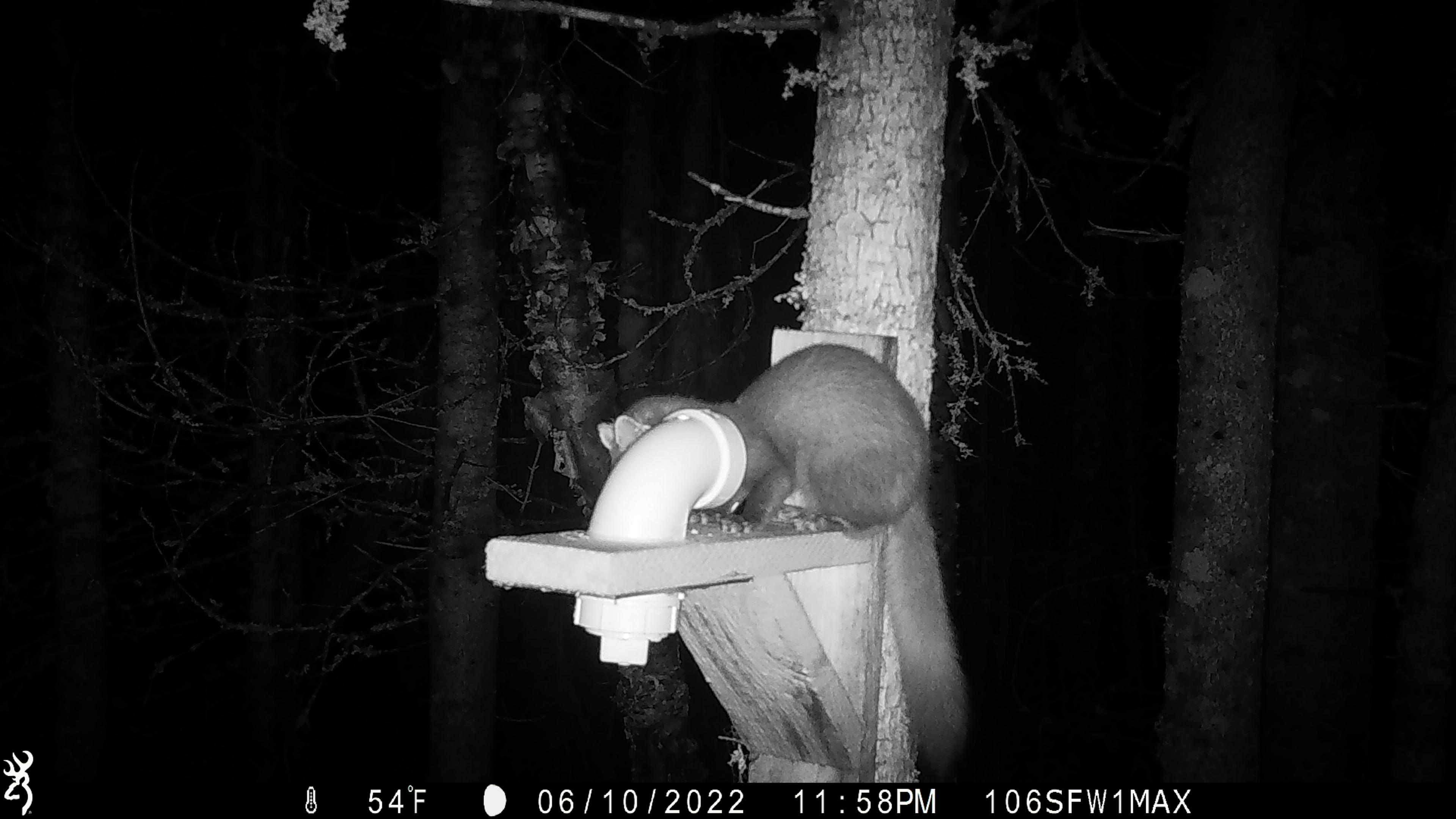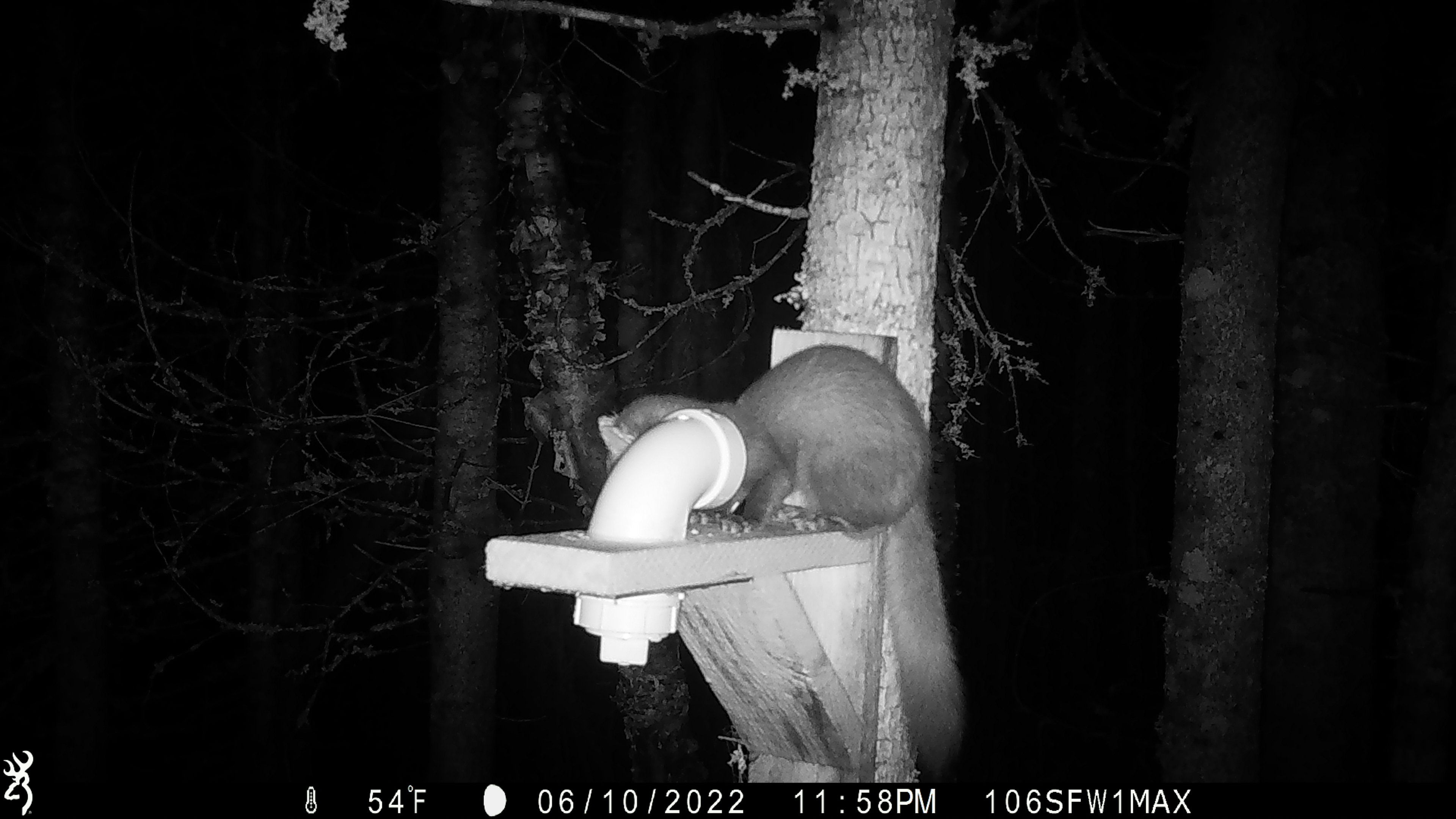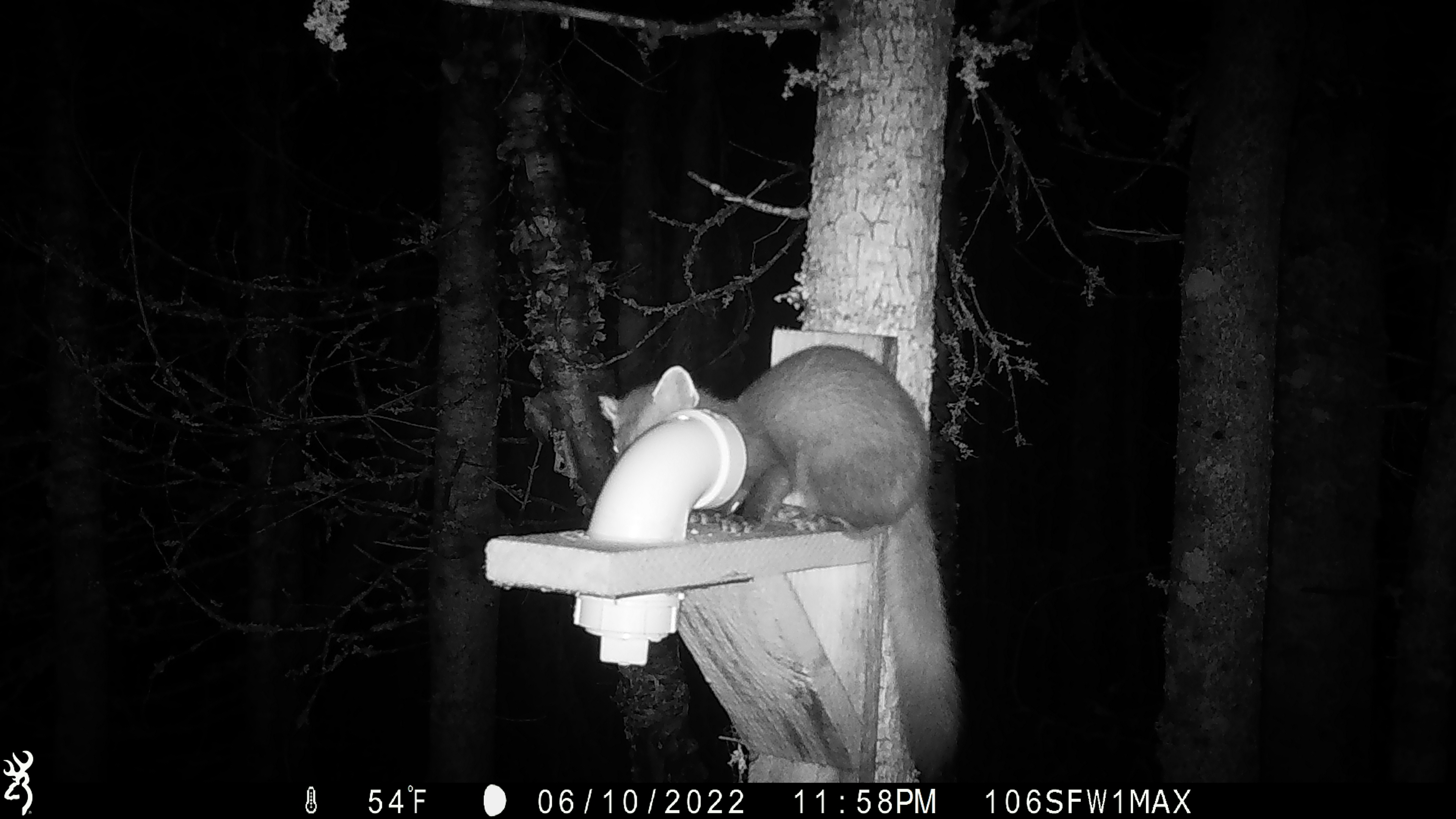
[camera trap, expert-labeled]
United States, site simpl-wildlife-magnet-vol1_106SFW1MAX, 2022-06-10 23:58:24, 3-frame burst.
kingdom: Animalia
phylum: Chordata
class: Mammalia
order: Carnivora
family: Mustelidae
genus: Martes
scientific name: Martes americana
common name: american marten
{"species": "american marten (Martes americana)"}